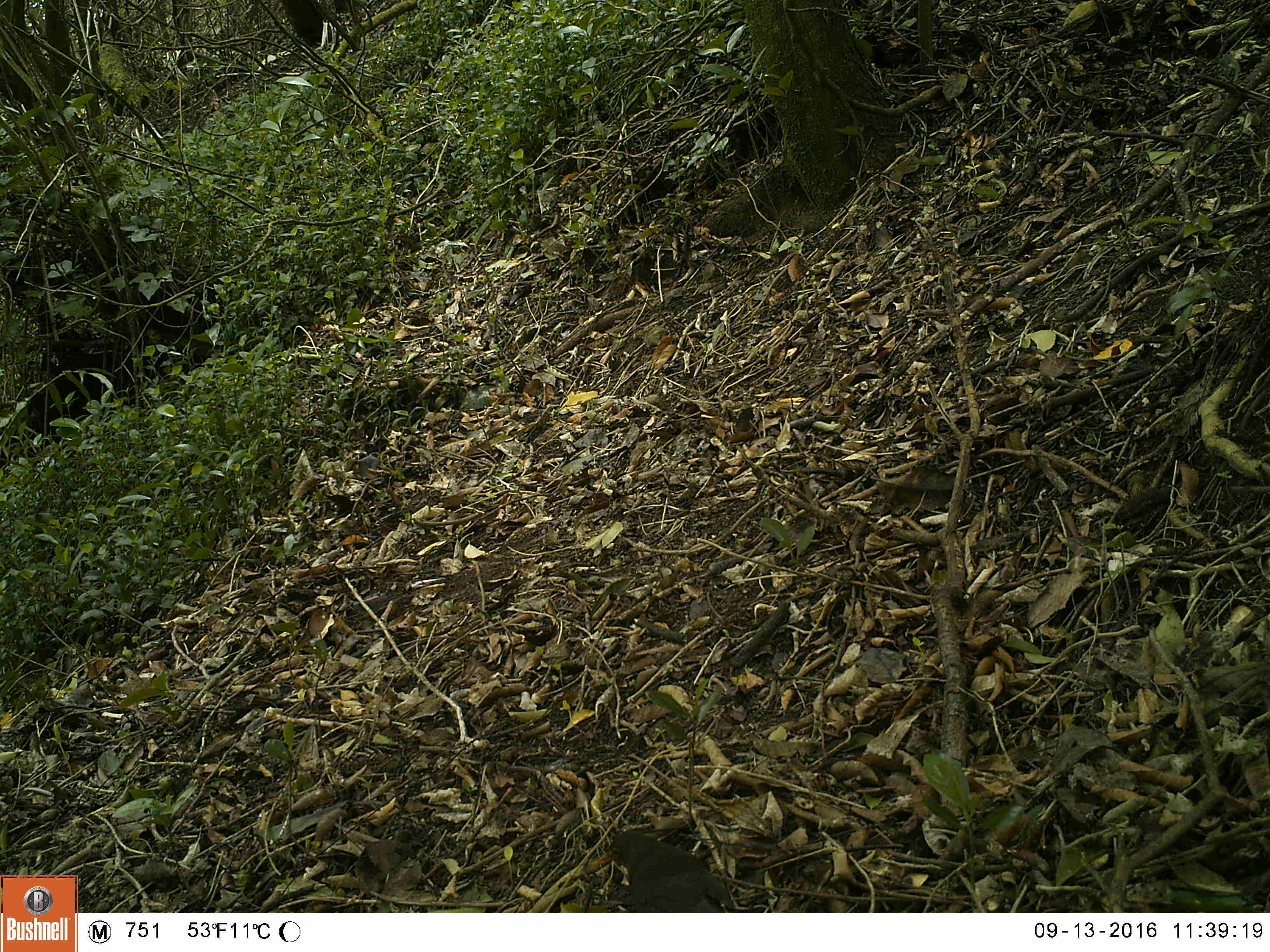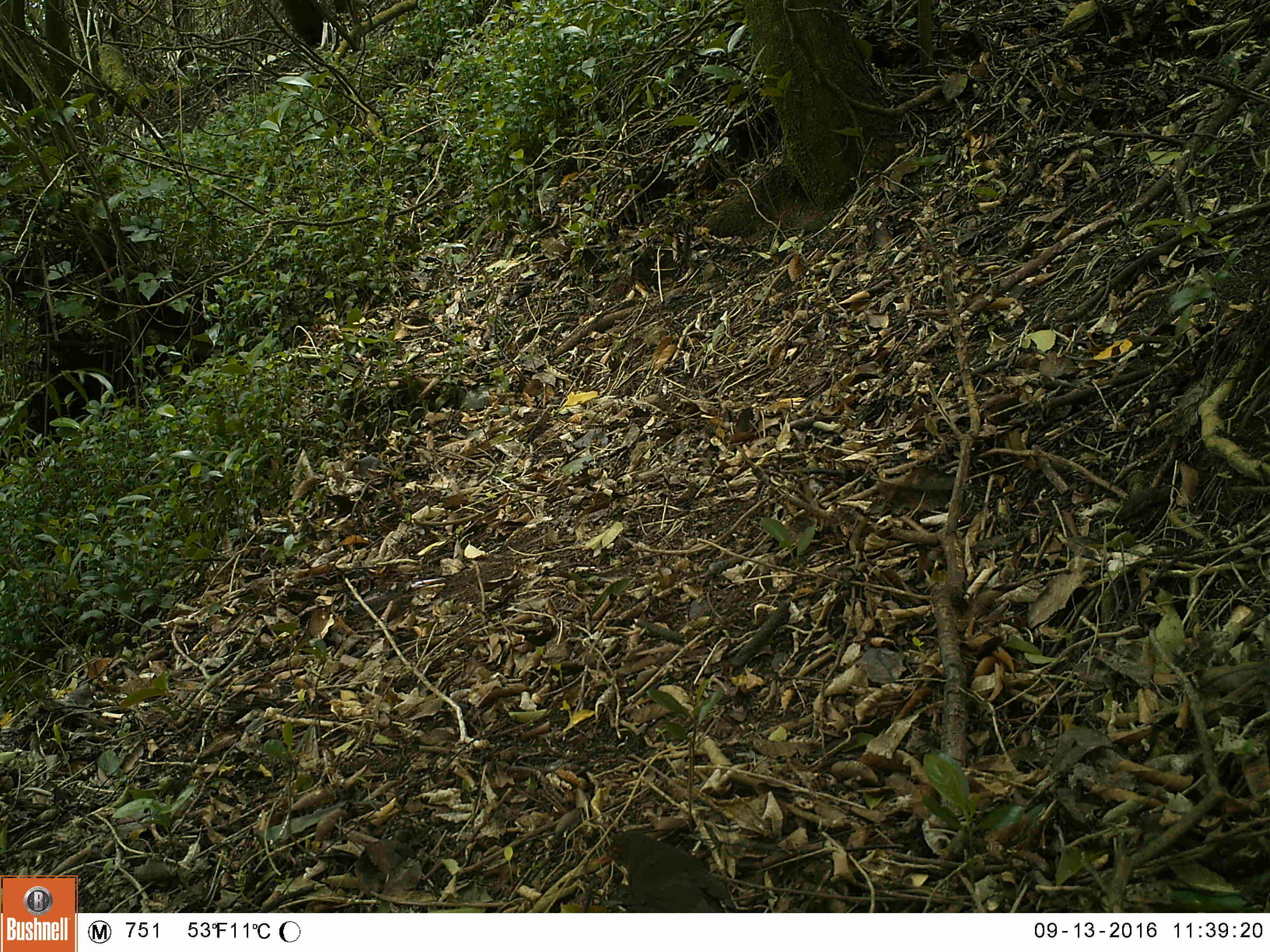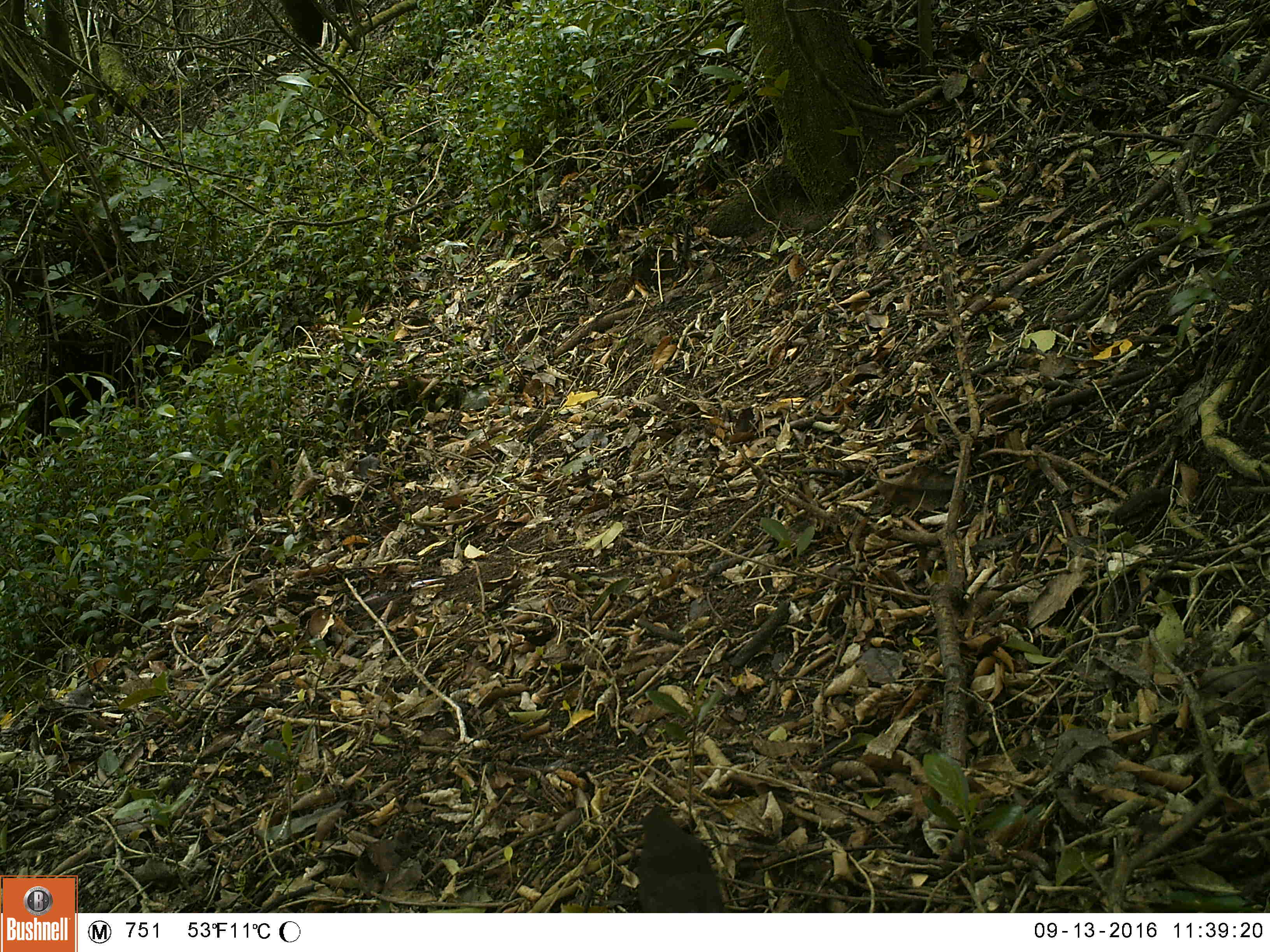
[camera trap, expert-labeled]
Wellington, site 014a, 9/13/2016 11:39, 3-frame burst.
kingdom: Animalia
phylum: Chordata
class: Aves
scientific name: Aves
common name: bird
Bird (Aves).